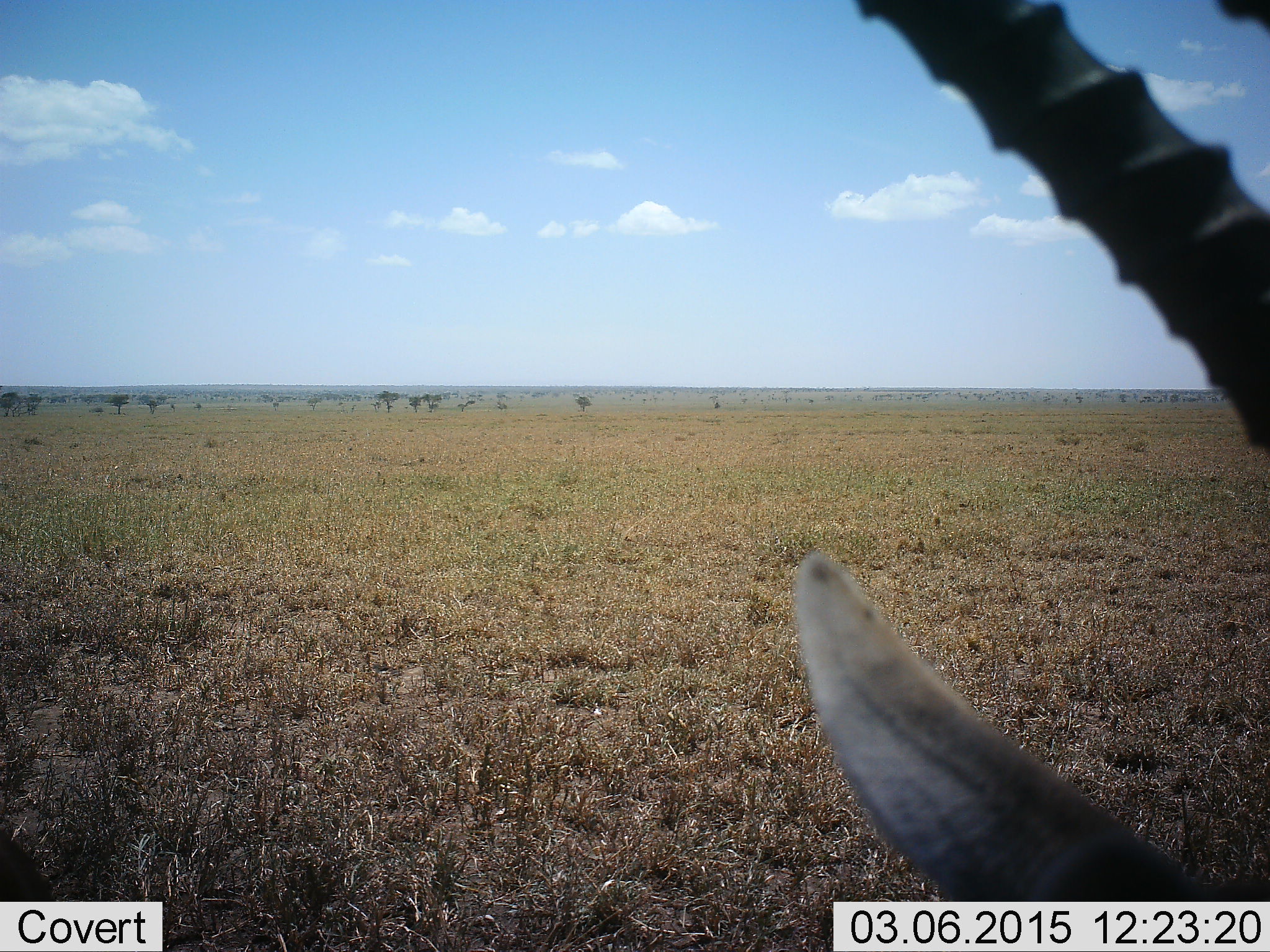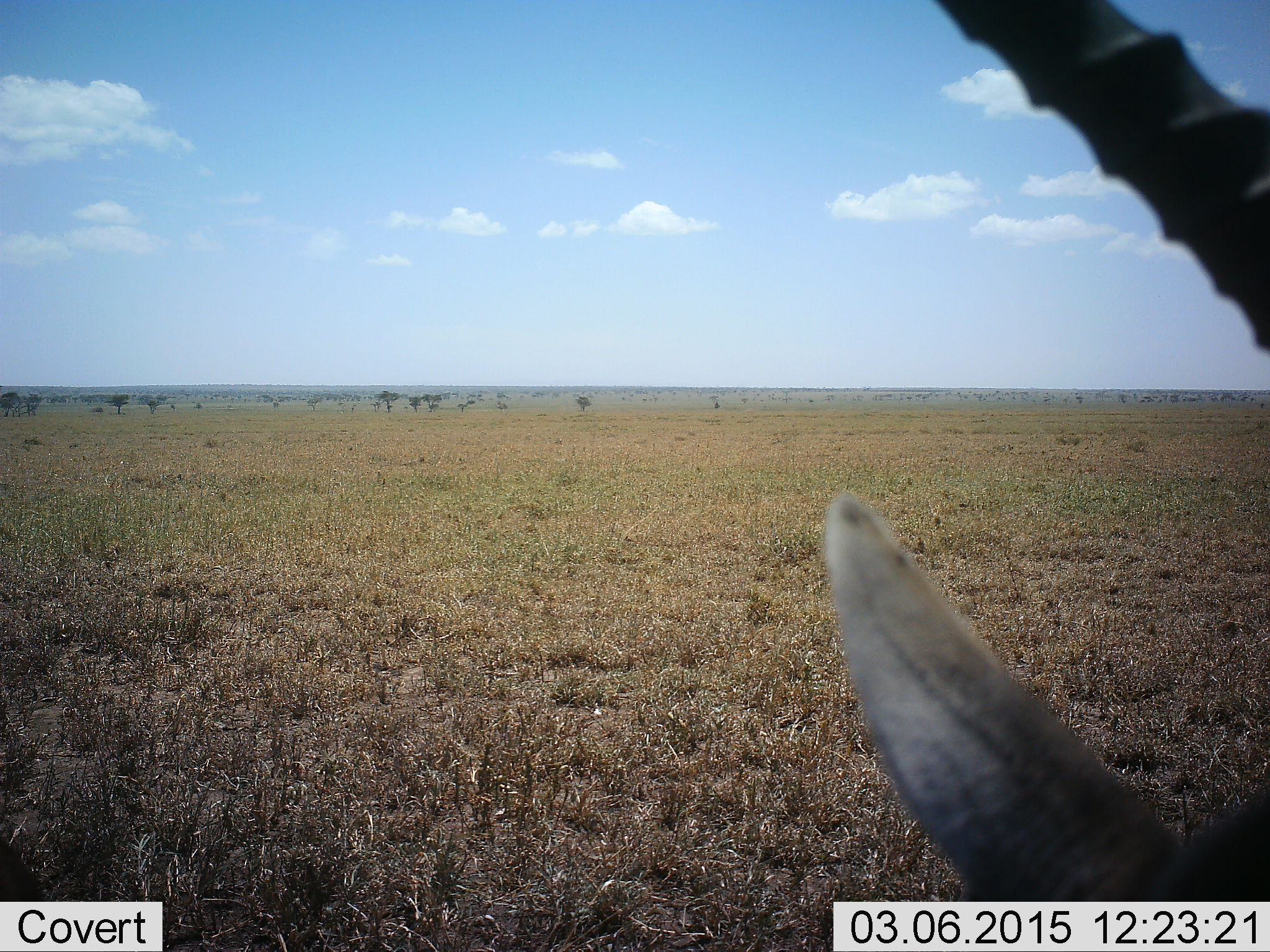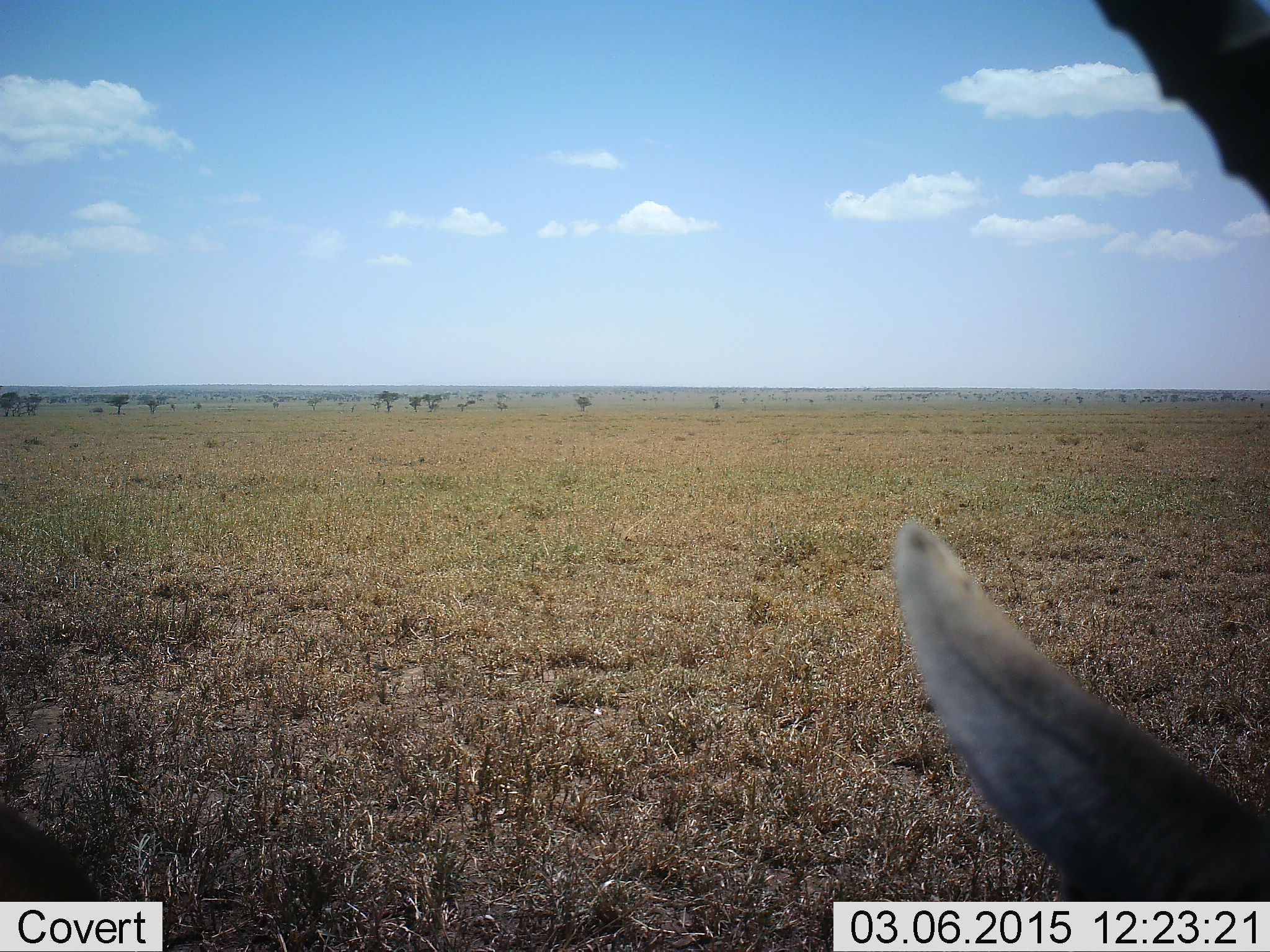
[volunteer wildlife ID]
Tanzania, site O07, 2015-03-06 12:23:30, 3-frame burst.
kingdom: Animalia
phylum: Chordata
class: Mammalia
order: Artiodactyla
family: Bovidae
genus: Nanger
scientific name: Nanger granti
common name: grant's gazelle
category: gazellegrants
Gazellegrants (grant's gazelle) (Nanger granti), count 1. Behavior (volunteer vote fractions): standing 75%, resting 12%, moving 12%, interacting 0%. Young present (vote fraction): 0%. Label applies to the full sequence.